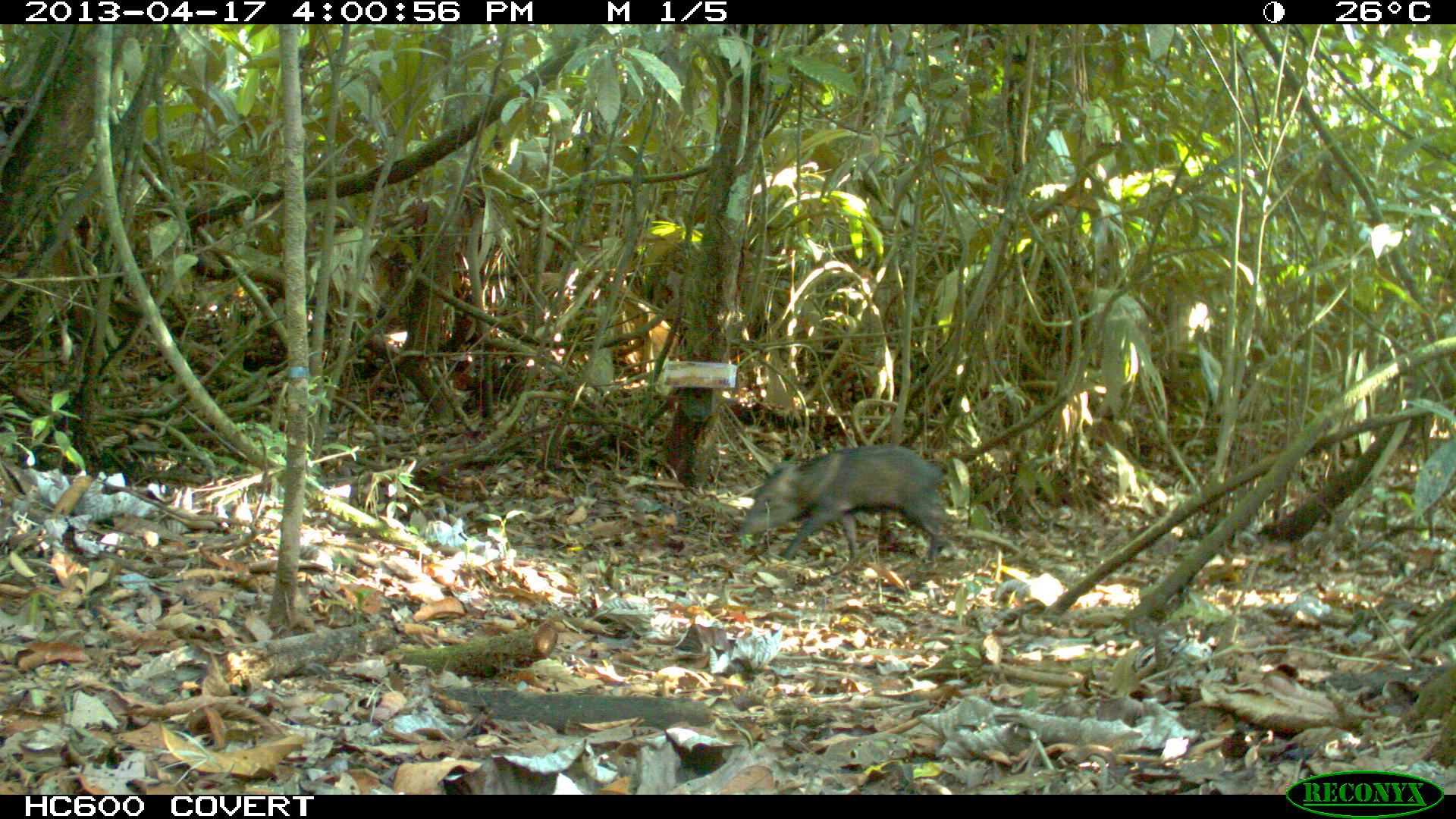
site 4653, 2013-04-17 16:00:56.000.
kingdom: Animalia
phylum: Chordata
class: Mammalia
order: Artiodactyla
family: Tayassuidae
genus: Pecari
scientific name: Pecari tajacu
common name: collared peccary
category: tayassu tajacu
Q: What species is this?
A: Tayassu tajacu (collared peccary) (Pecari tajacu).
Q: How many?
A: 1.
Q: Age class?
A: Juvenile.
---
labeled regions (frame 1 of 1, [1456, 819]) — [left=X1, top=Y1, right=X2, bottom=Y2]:
tayassu tajacu: [left=740, top=443, right=950, bottom=569]